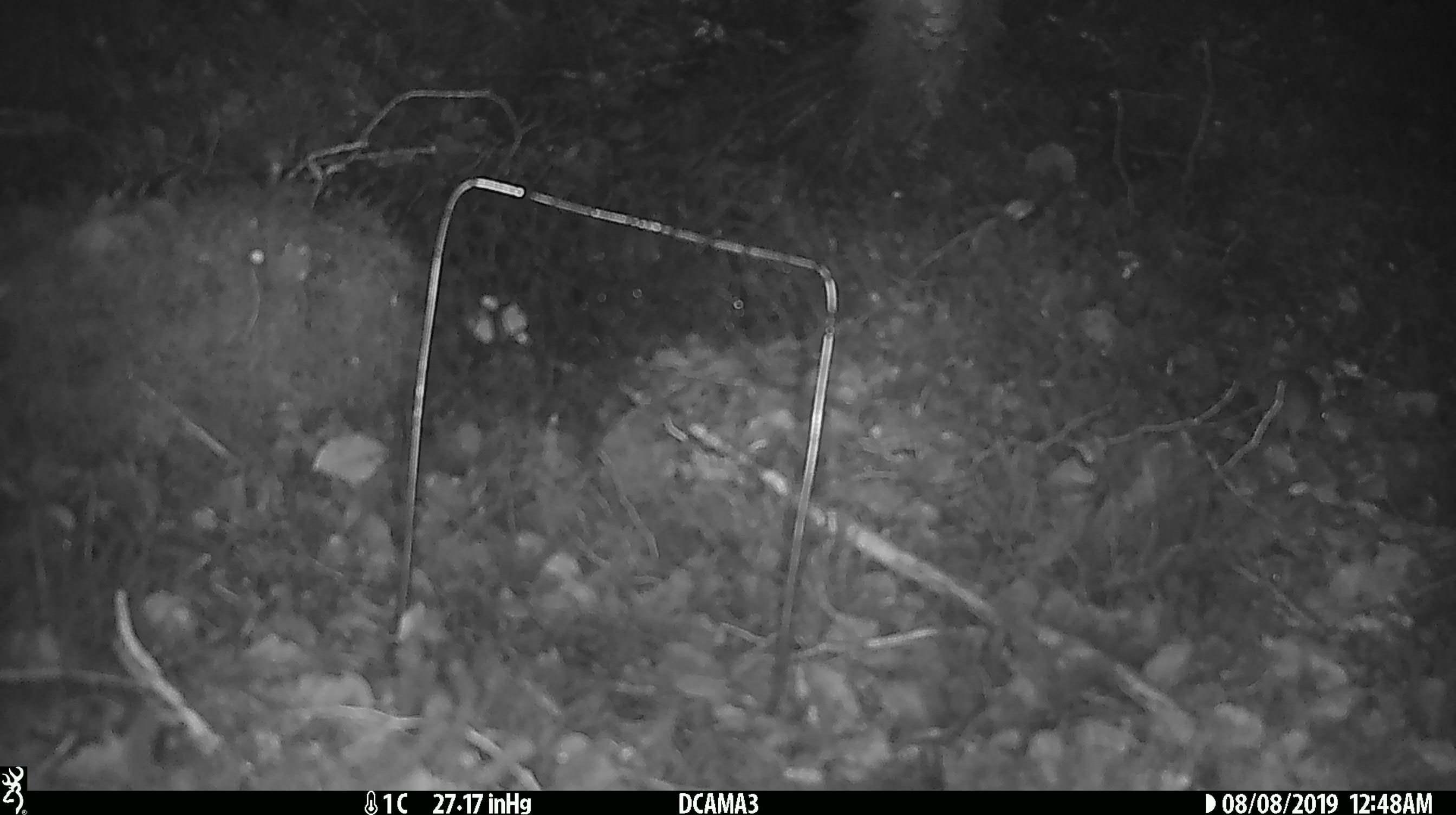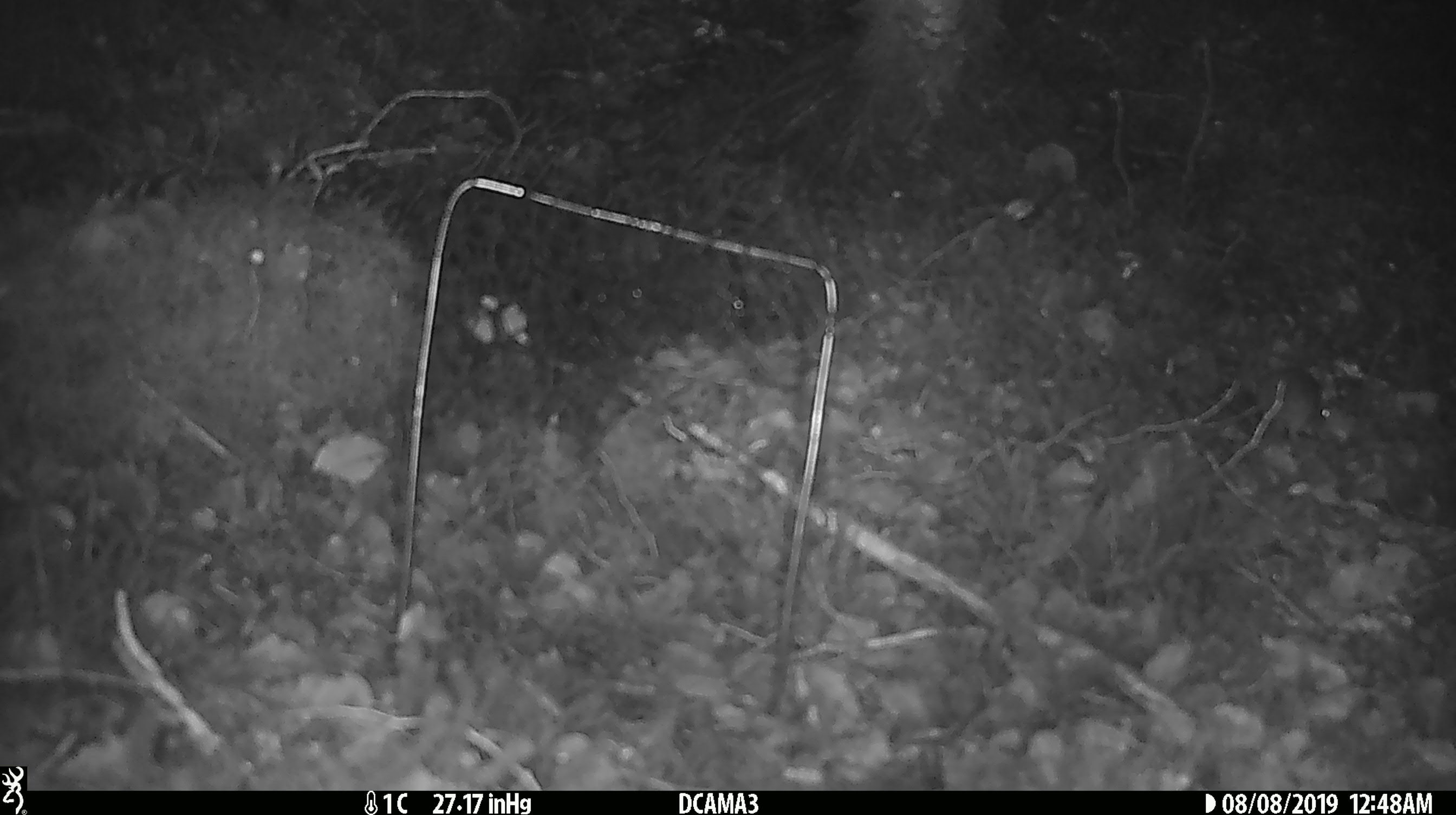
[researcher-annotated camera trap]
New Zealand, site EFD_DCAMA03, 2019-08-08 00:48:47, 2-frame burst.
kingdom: Animalia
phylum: Chordata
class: Mammalia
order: Rodentia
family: Muridae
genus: Mus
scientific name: Mus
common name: mouse